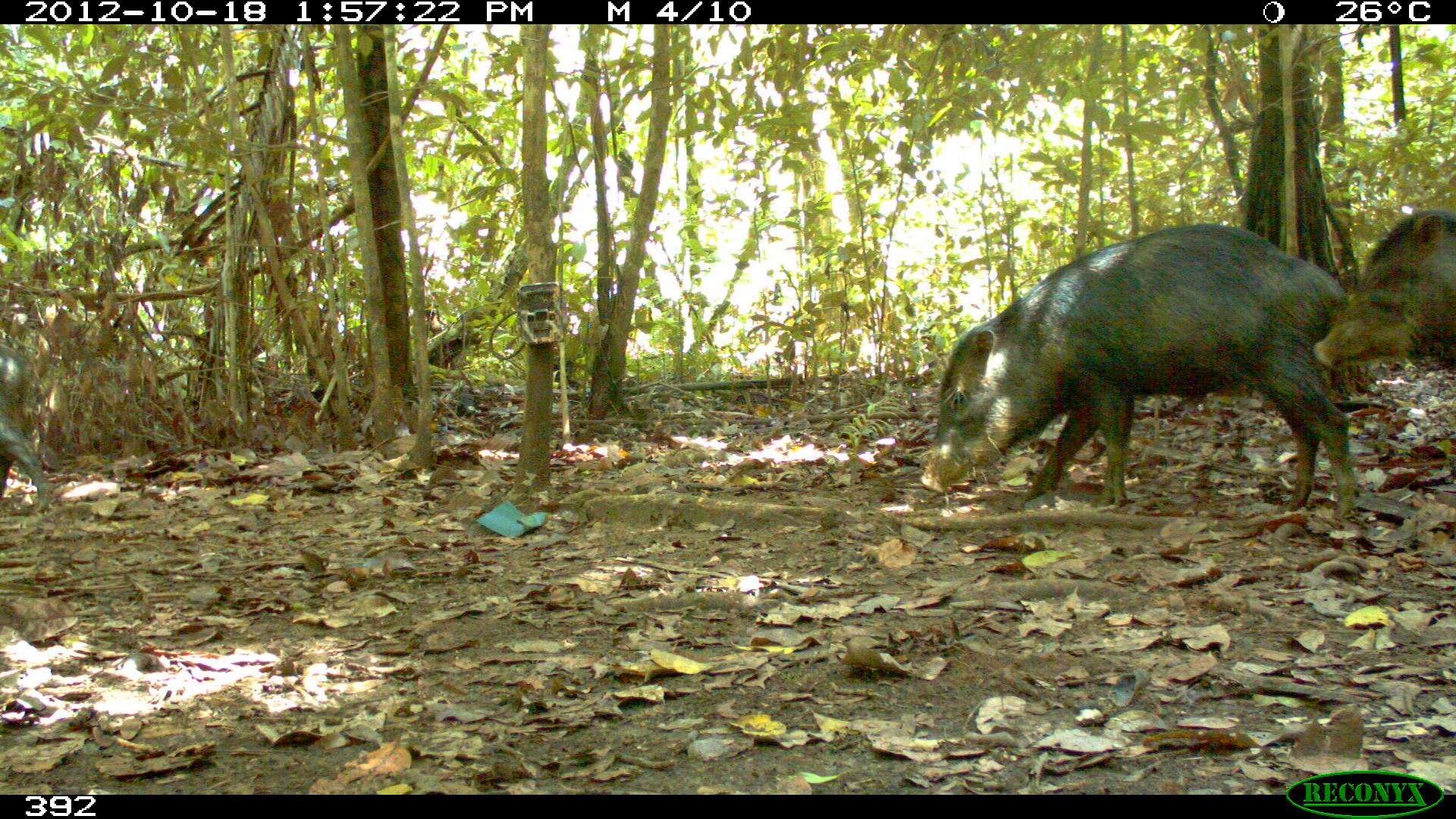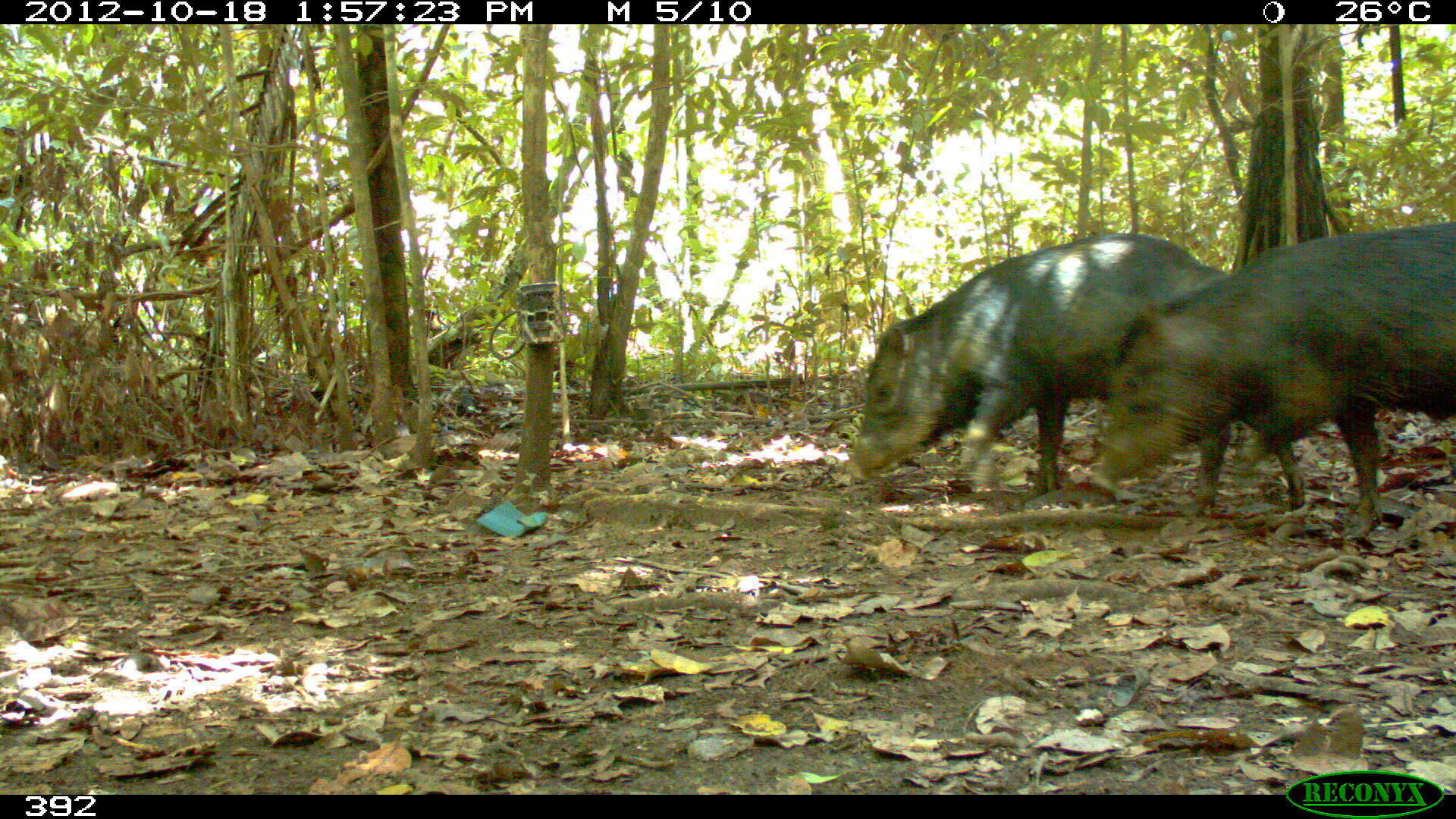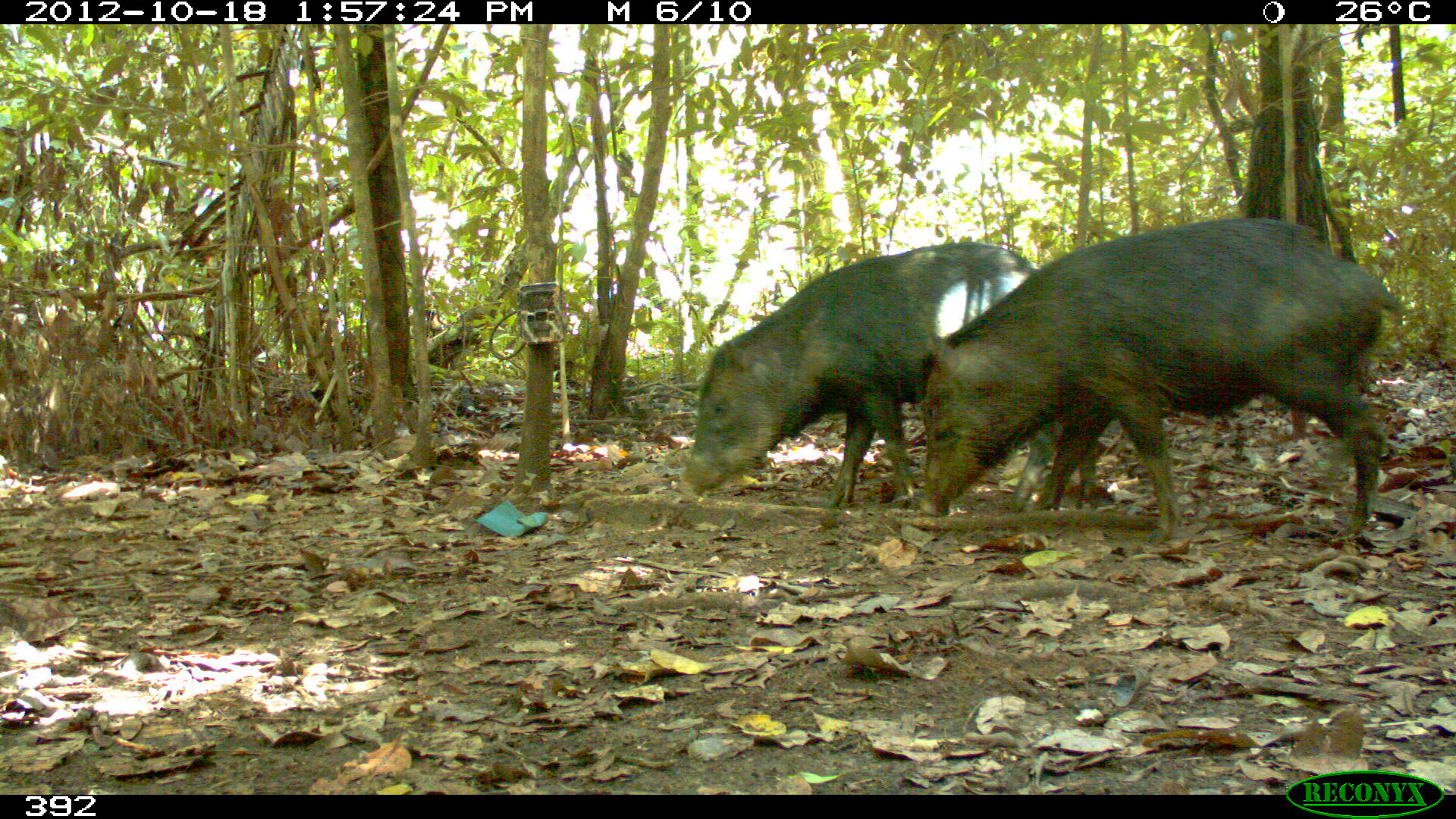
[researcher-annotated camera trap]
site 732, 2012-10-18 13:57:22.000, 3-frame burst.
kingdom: Animalia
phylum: Chordata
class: Mammalia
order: Artiodactyla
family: Tayassuidae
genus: Tayassu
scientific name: Tayassu pecari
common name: white-lipped peccary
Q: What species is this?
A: Tayassu pecari (white-lipped peccary).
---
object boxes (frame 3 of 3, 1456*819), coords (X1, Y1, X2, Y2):
tayassu pecari: (911, 217, 1403, 555); (678, 242, 1106, 519)